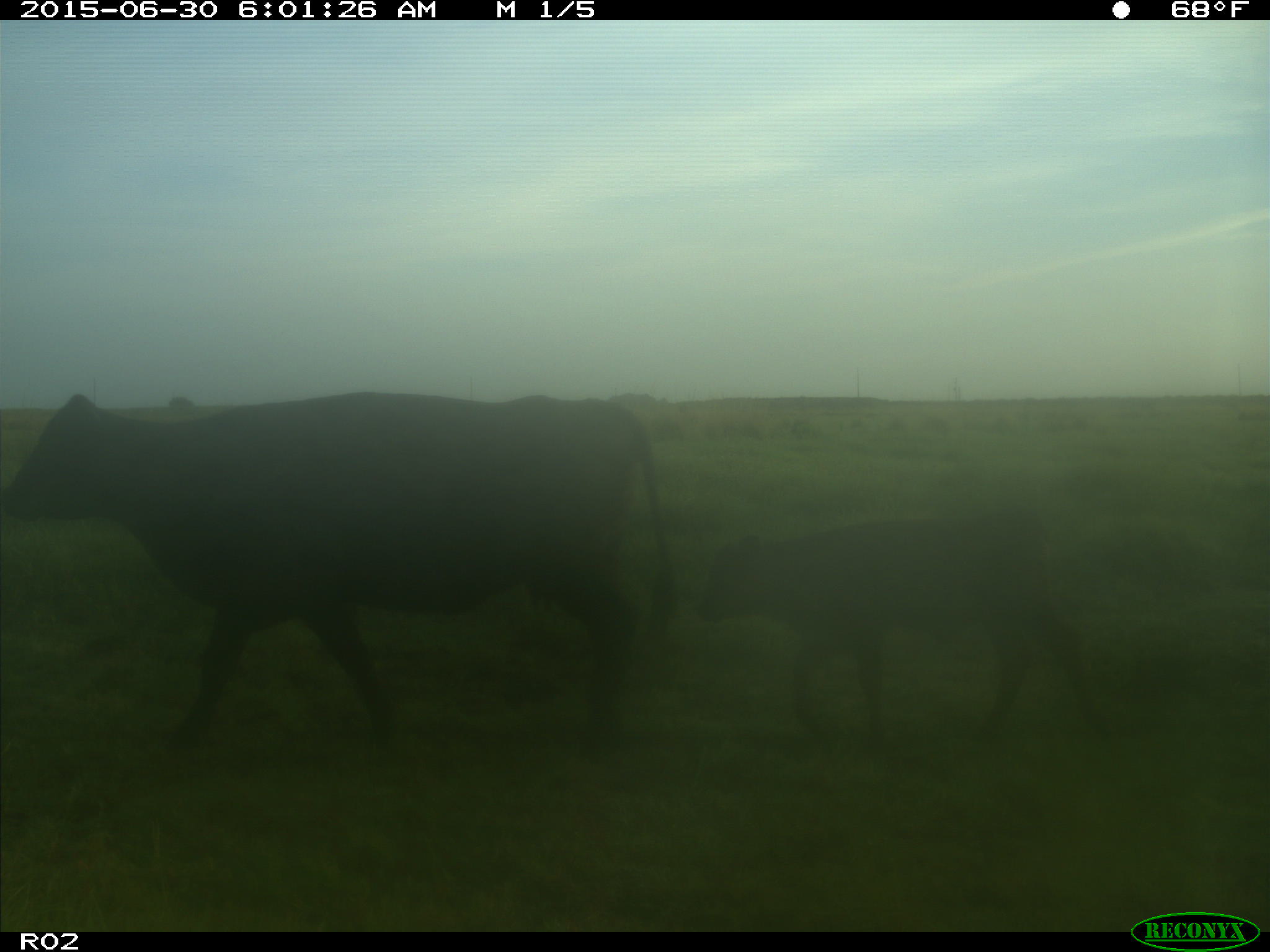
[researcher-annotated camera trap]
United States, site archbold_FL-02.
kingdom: Animalia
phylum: Chordata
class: Mammalia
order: Artiodactyla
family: Bovidae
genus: Bos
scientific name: Bos taurus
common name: domestic cow